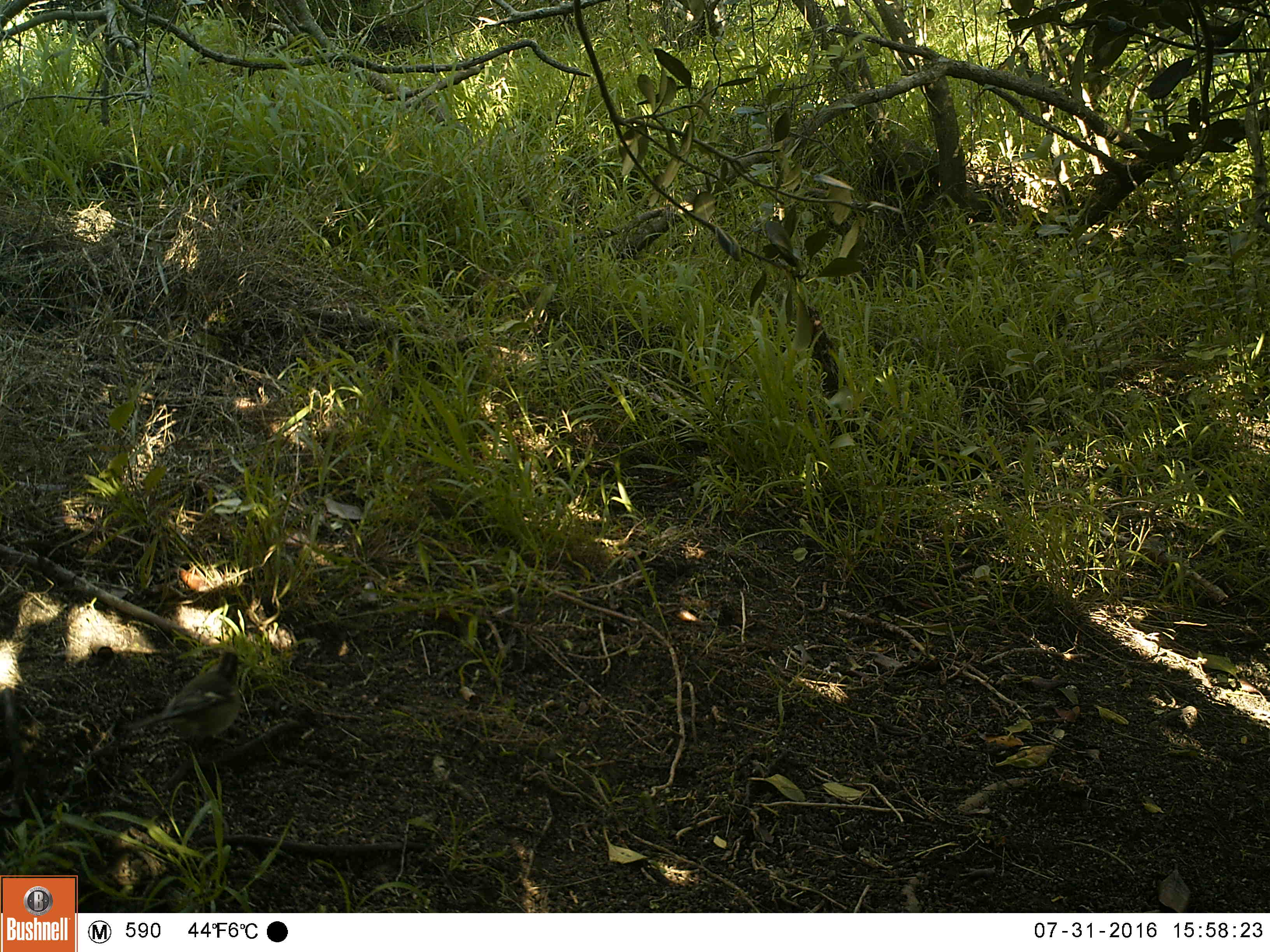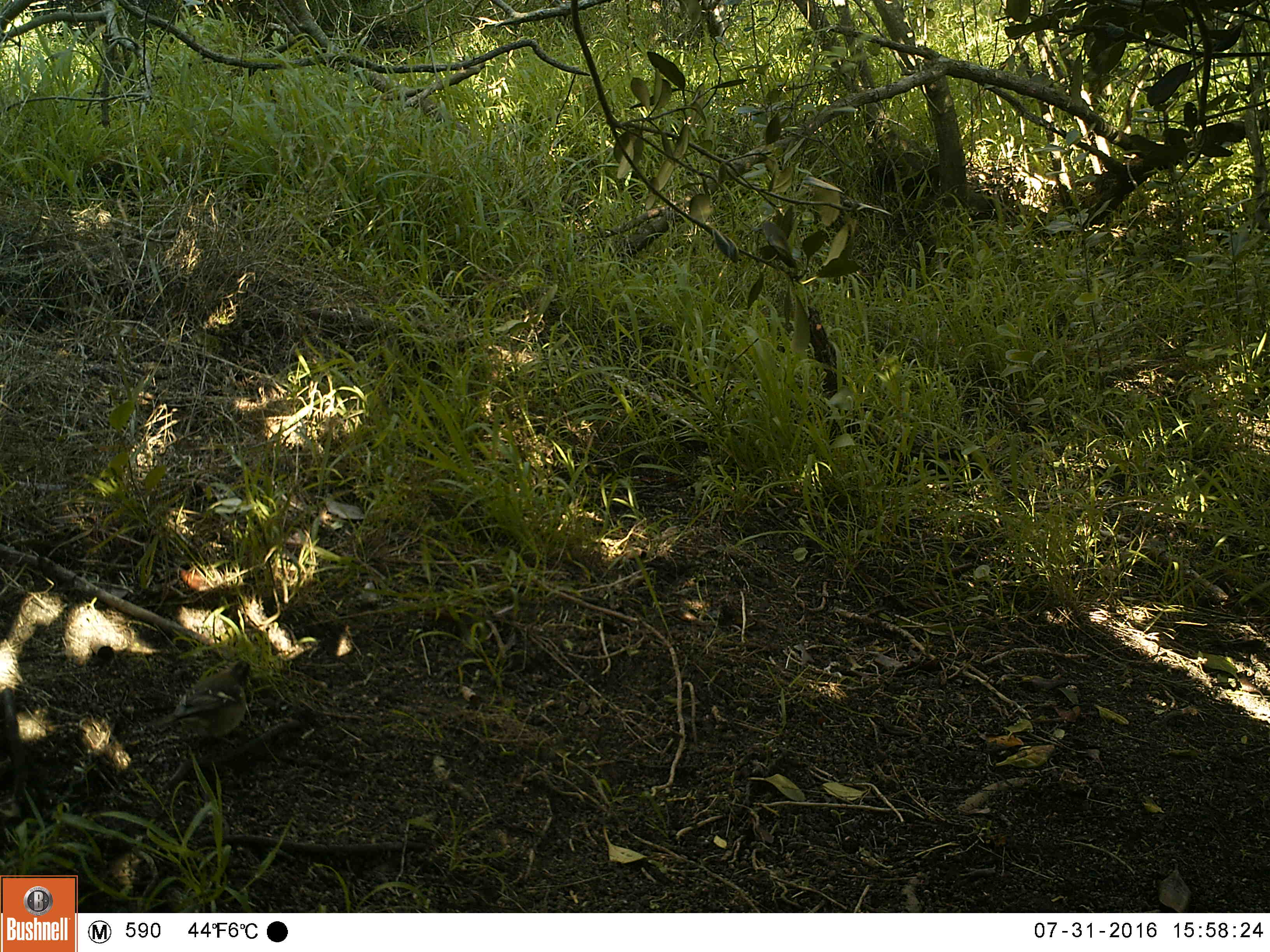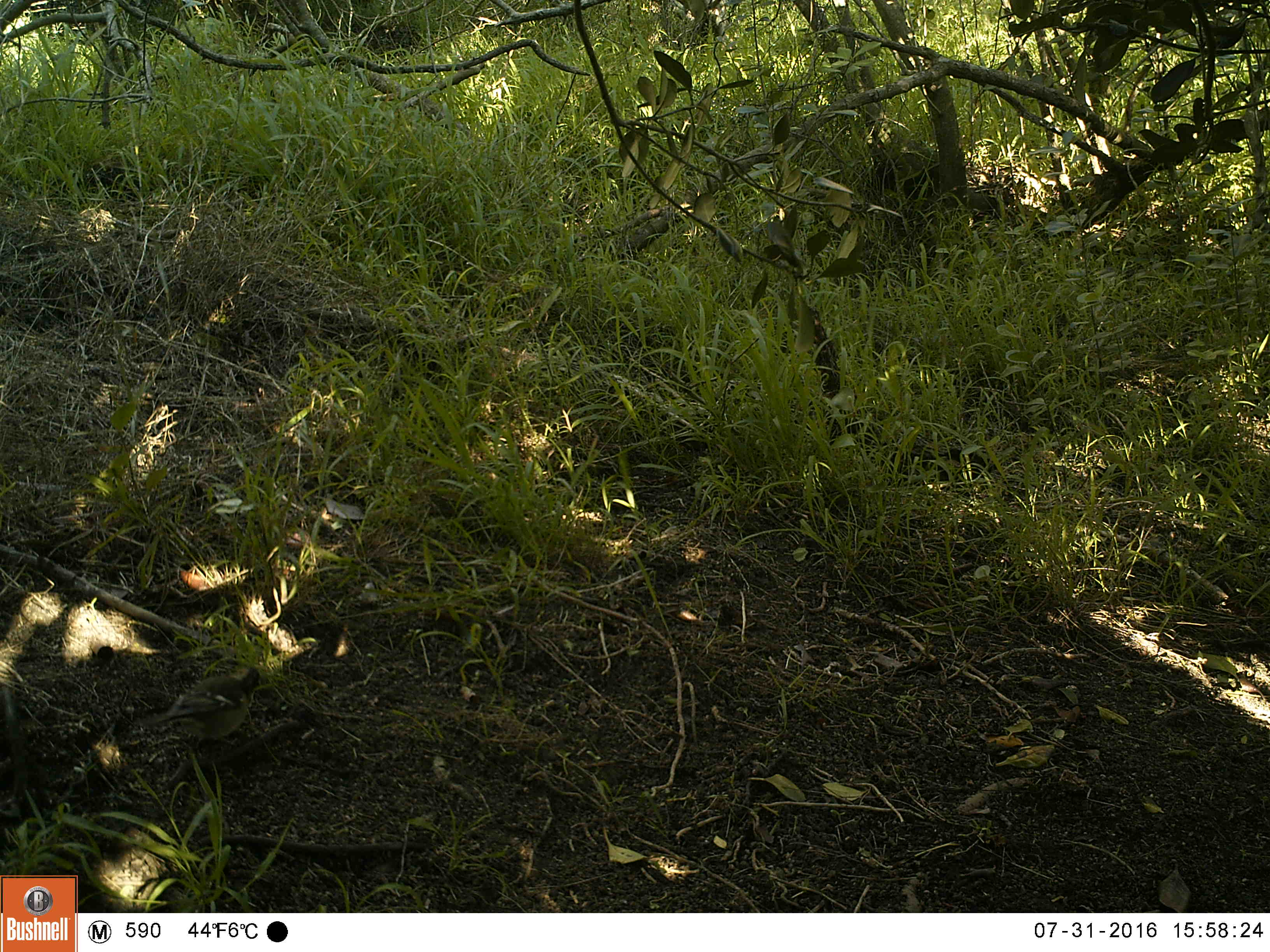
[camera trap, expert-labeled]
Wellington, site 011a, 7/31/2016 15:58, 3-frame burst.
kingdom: Animalia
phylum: Chordata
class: Aves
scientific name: Aves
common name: bird